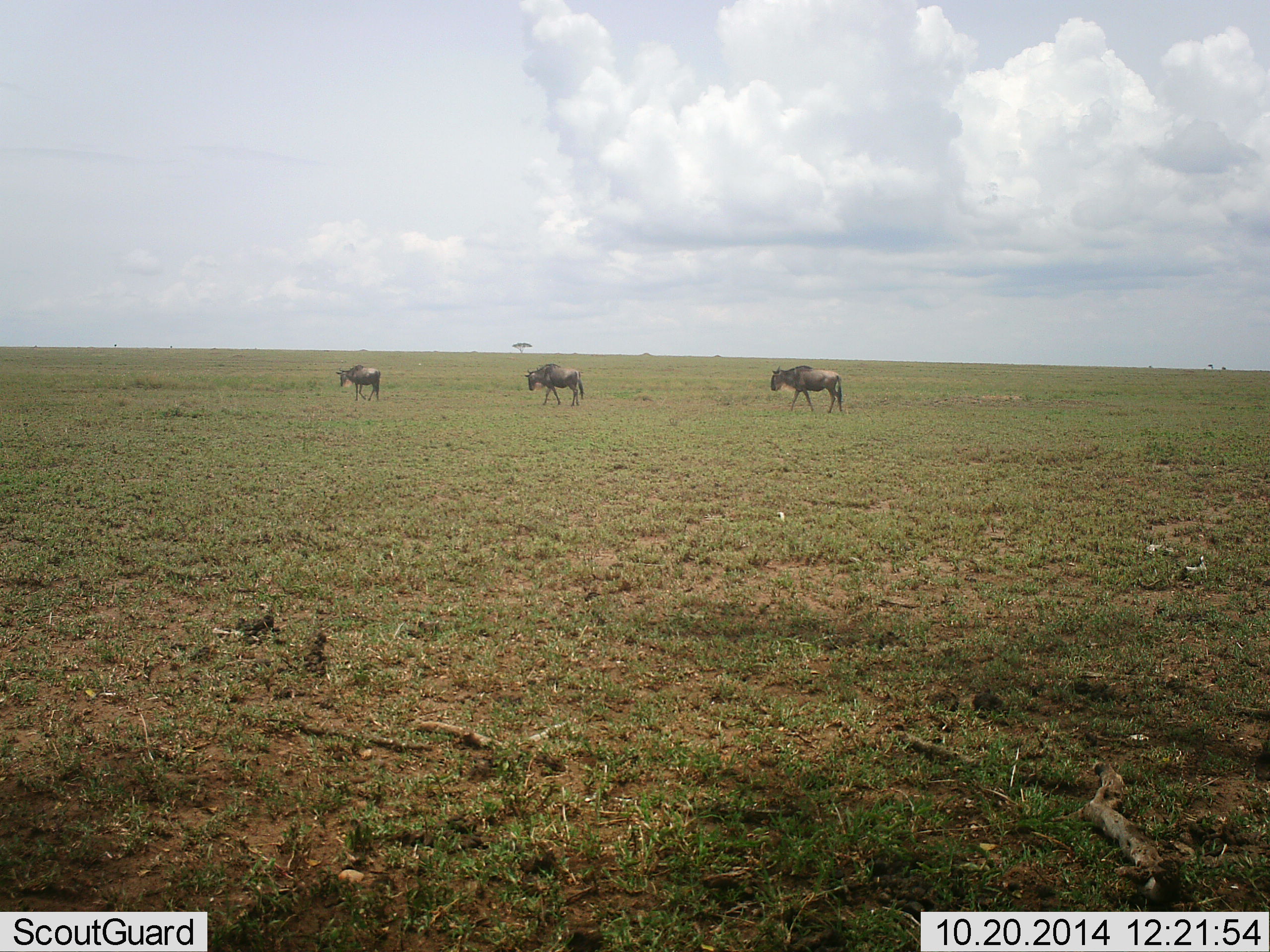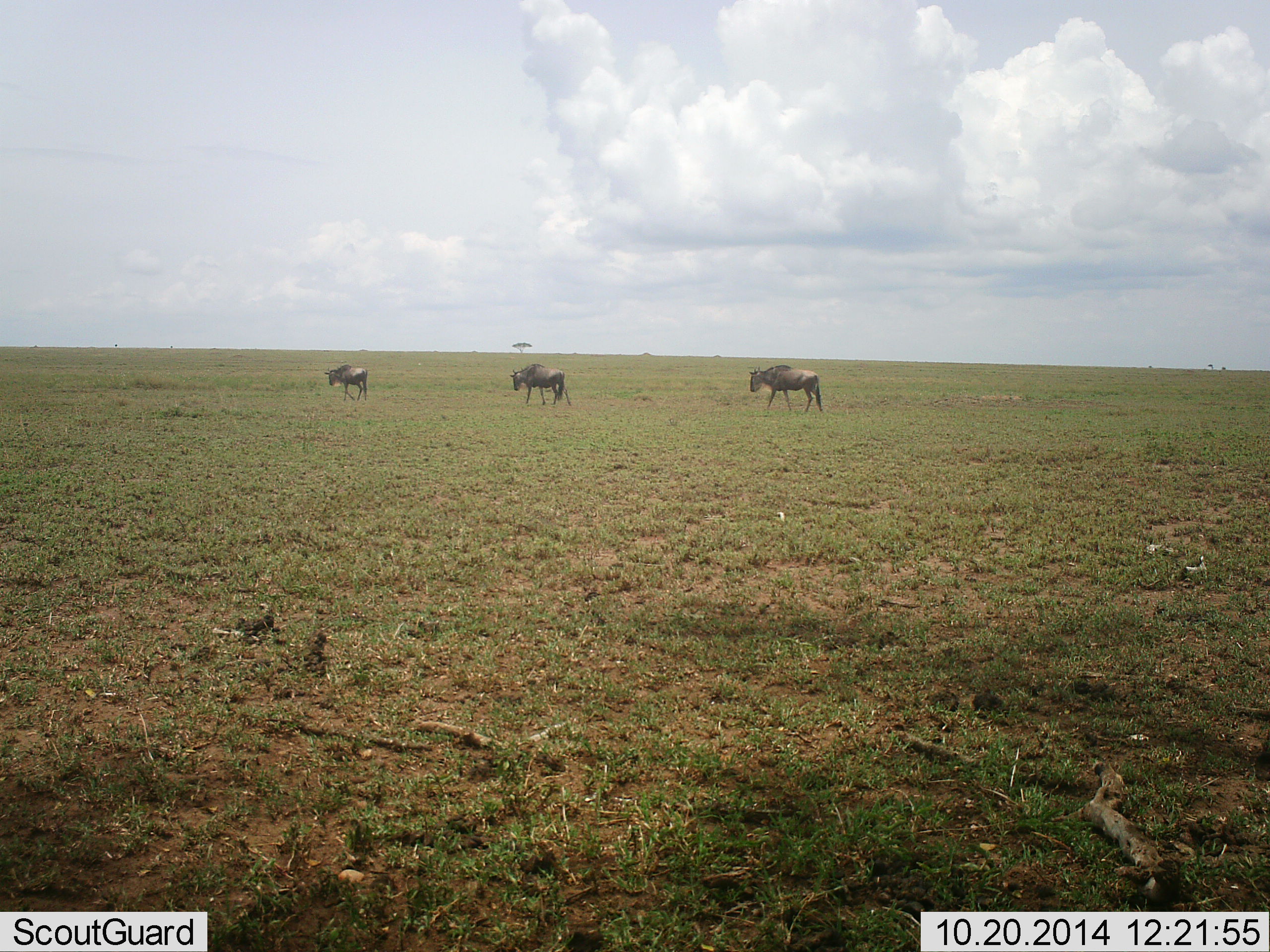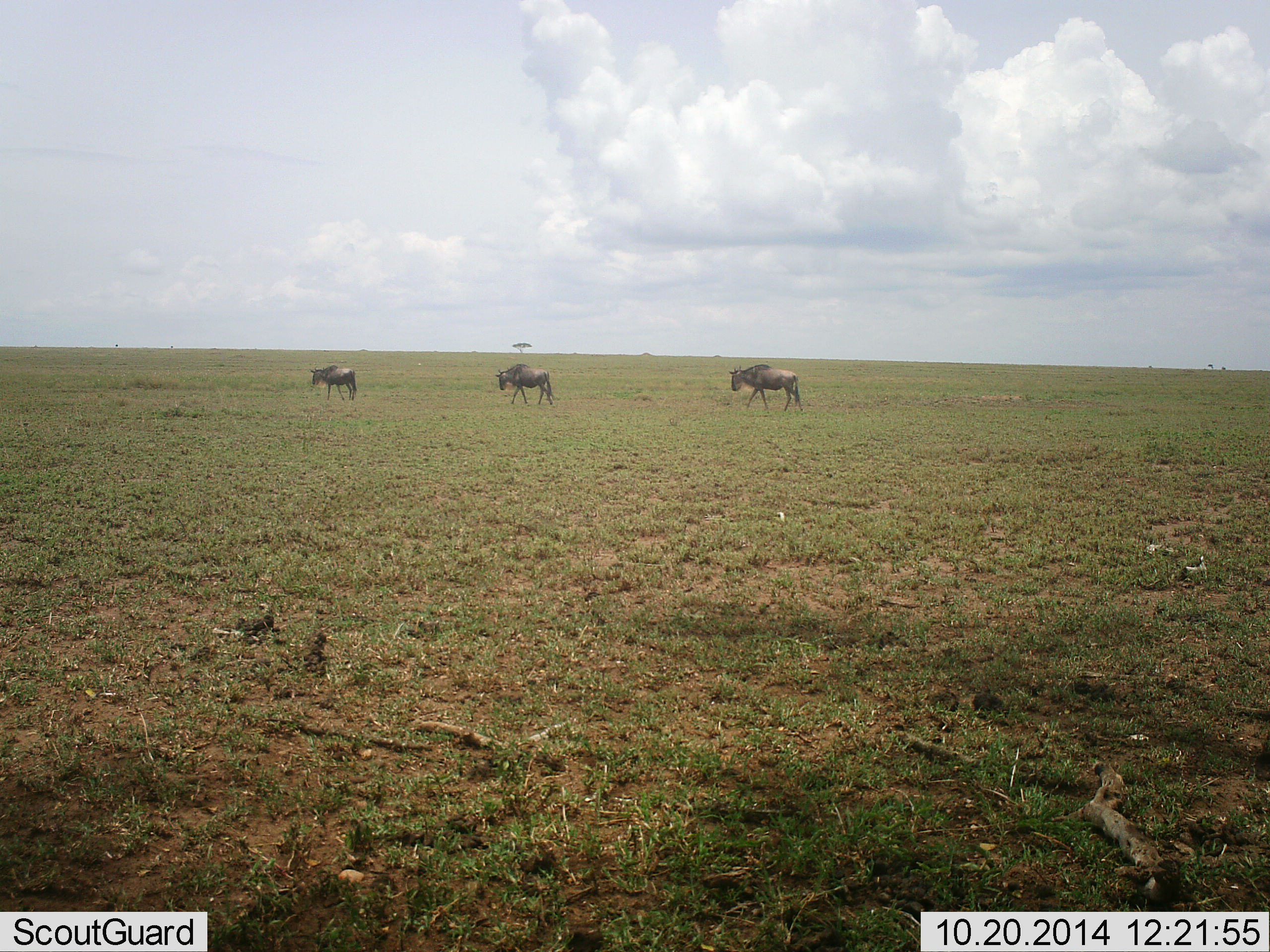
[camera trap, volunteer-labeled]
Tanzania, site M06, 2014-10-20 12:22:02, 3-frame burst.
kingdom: Animalia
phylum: Chordata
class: Mammalia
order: Artiodactyla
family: Bovidae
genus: Connochaetes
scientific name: Connochaetes taurinus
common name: blue wildebeest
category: wildebeest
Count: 3.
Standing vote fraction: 0%.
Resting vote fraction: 0%.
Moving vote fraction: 90%.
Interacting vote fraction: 0%.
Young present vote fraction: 0%.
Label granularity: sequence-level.